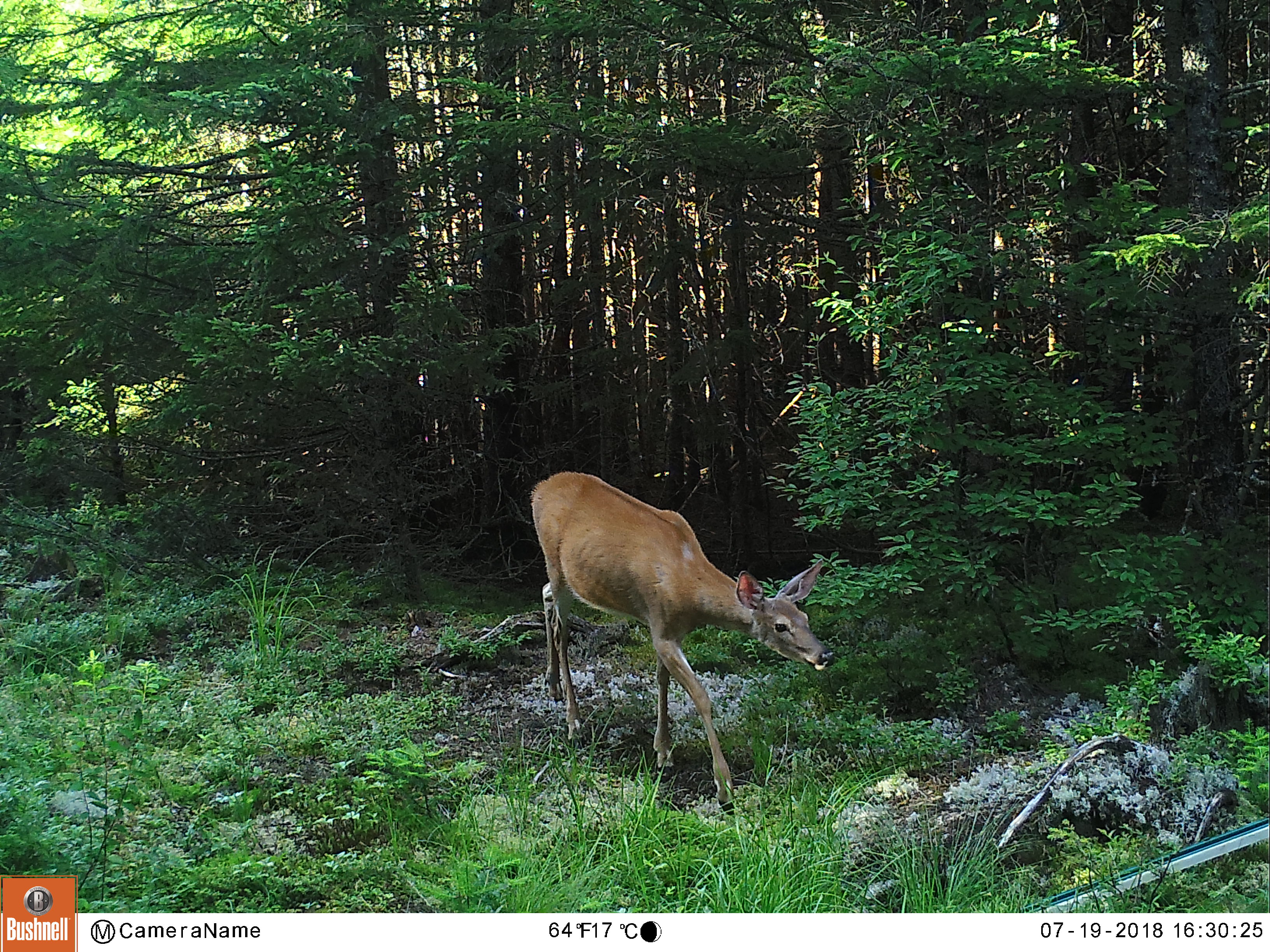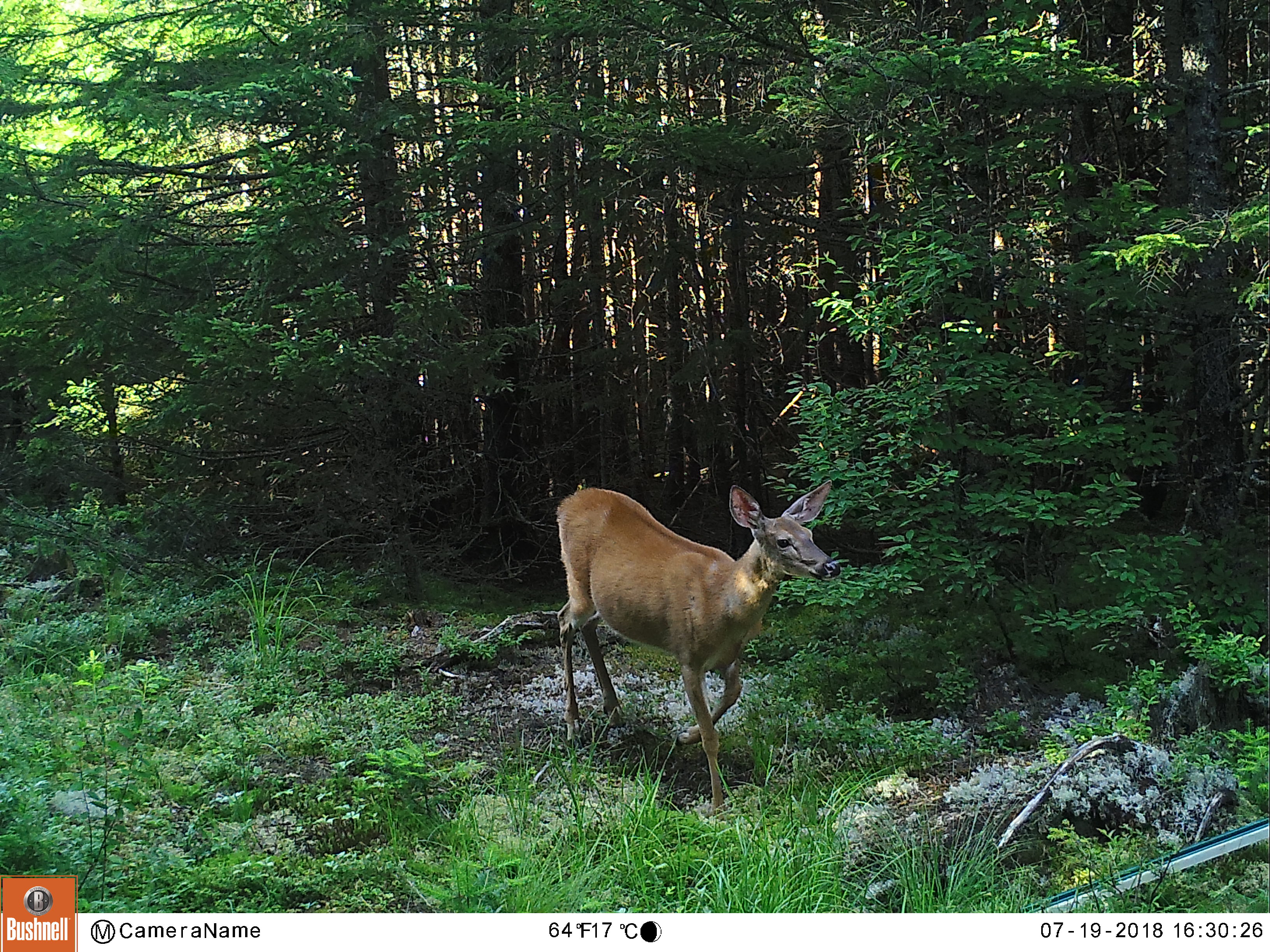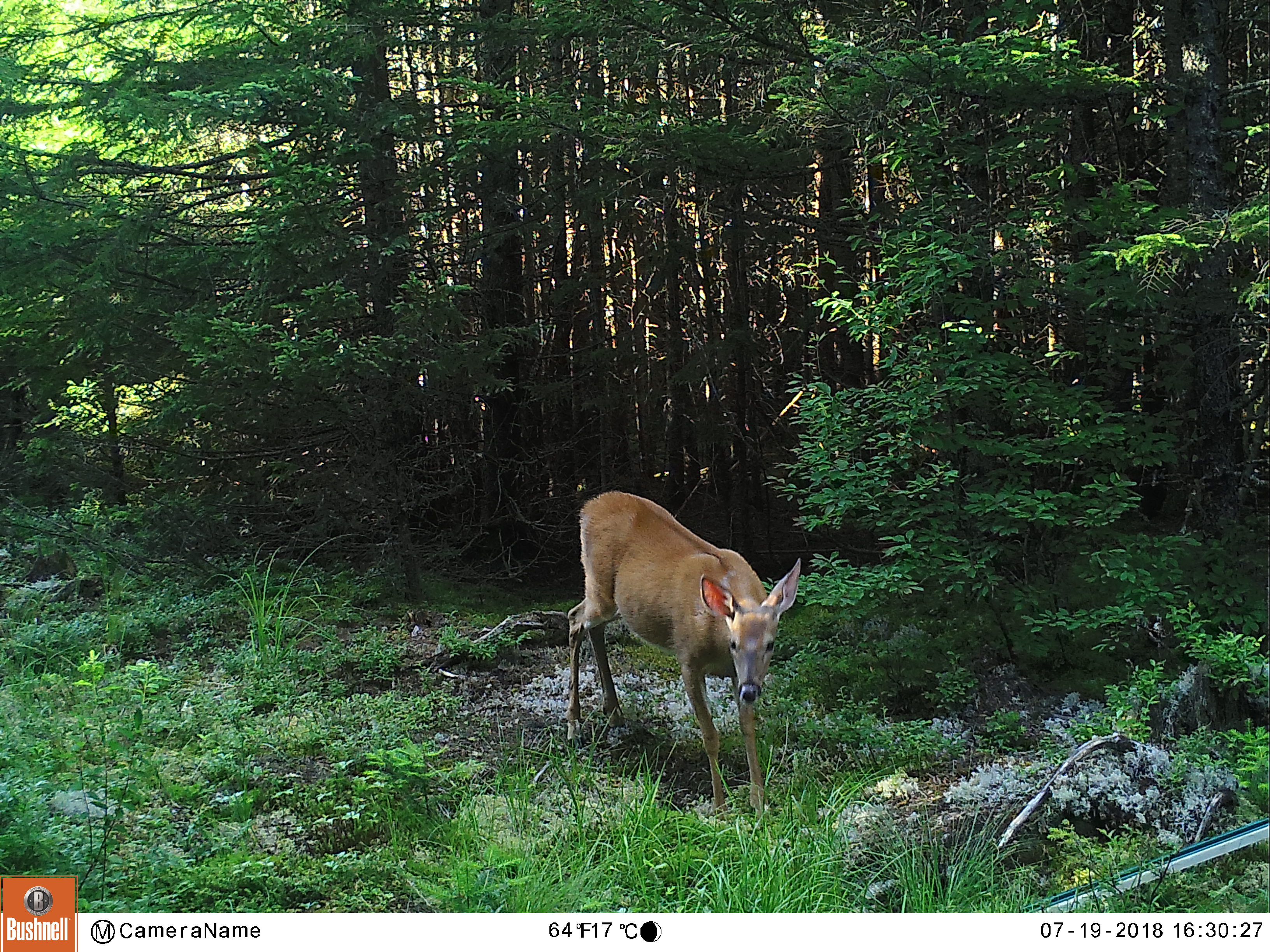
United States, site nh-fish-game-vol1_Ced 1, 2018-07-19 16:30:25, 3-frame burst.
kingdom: Animalia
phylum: Chordata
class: Mammalia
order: Artiodactyla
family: Cervidae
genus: Odocoileus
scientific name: Odocoileus virginianus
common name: white-tailed deer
White-tailed deer (Odocoileus virginianus).